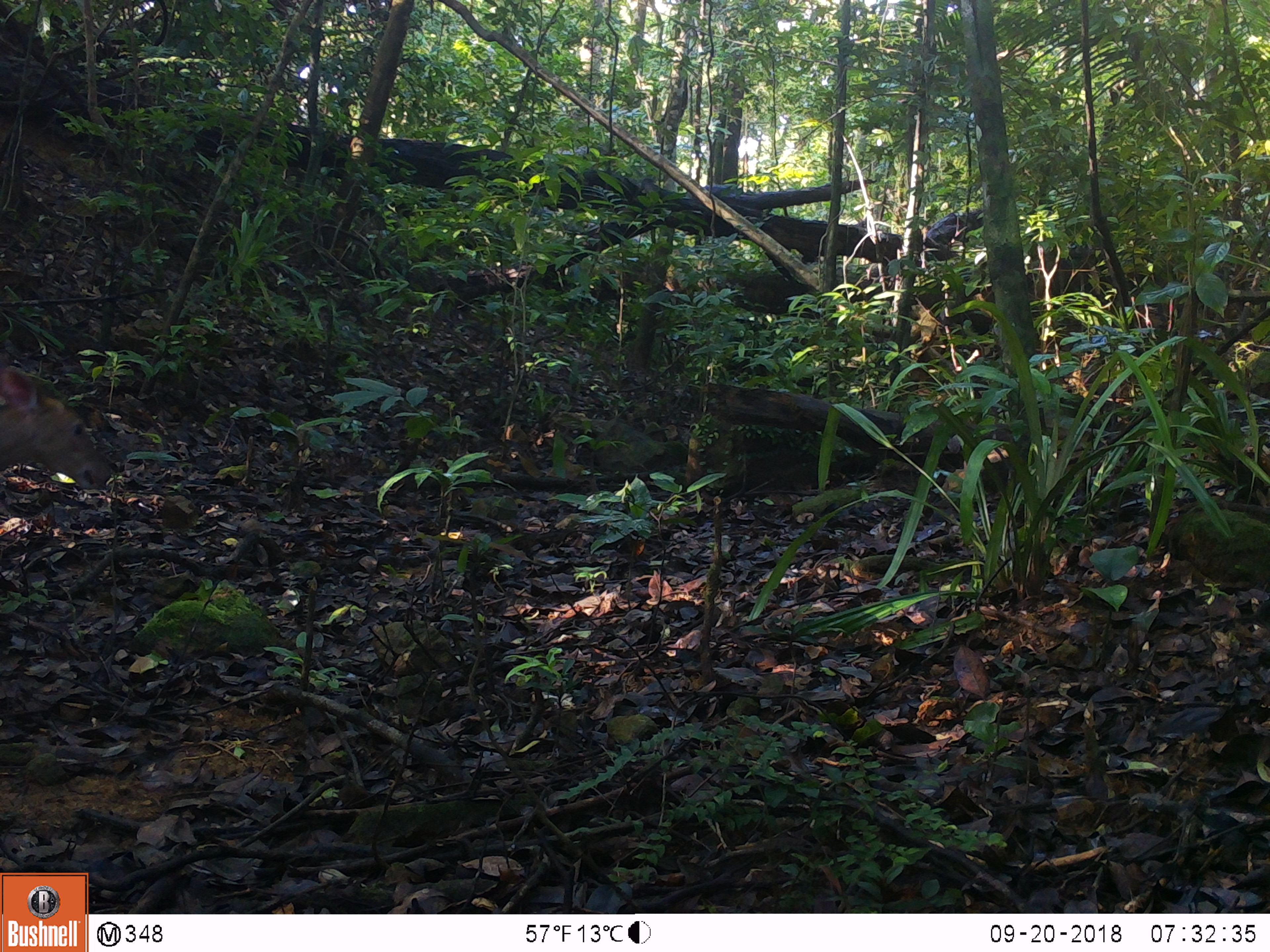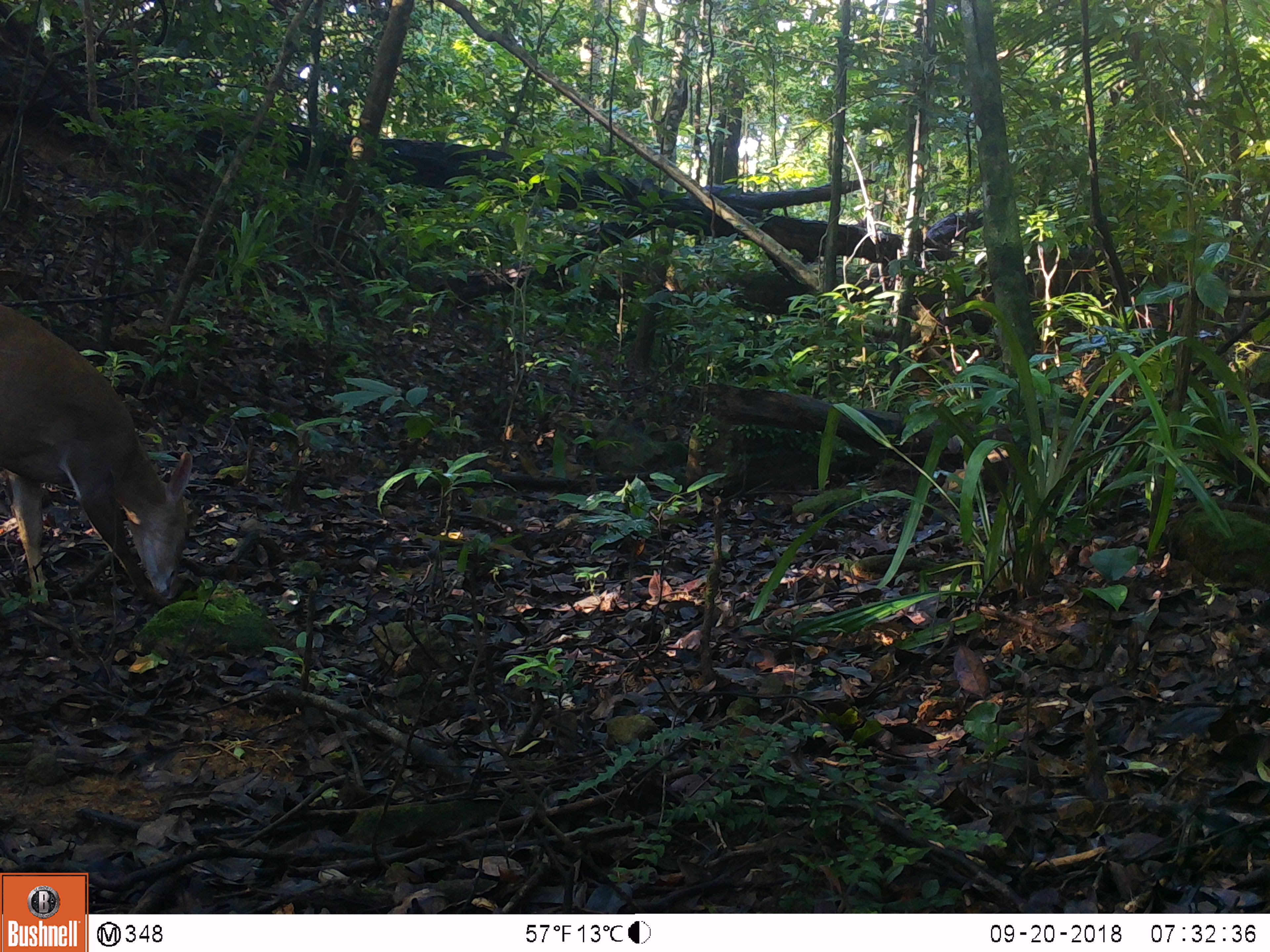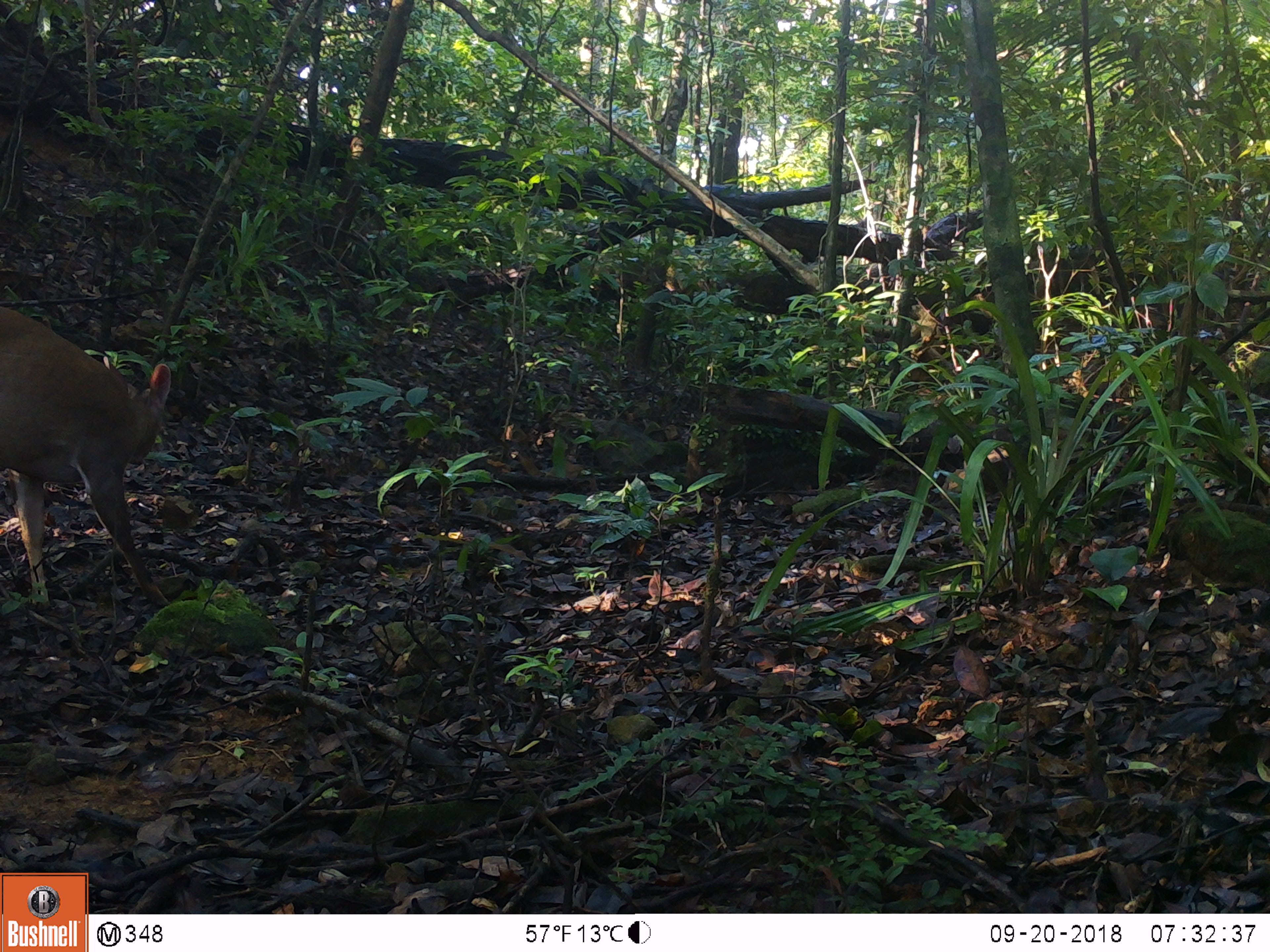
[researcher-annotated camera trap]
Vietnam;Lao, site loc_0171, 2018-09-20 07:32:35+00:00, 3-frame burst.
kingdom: Animalia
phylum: Chordata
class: Mammalia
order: Artiodactyla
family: Cervidae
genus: Muntiacus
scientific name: Muntiacus vuquangensis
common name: large-antlered muntjac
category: large antlered muntjac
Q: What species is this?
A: Large antlered muntjac (large-antlered muntjac) (Muntiacus vuquangensis).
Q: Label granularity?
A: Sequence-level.